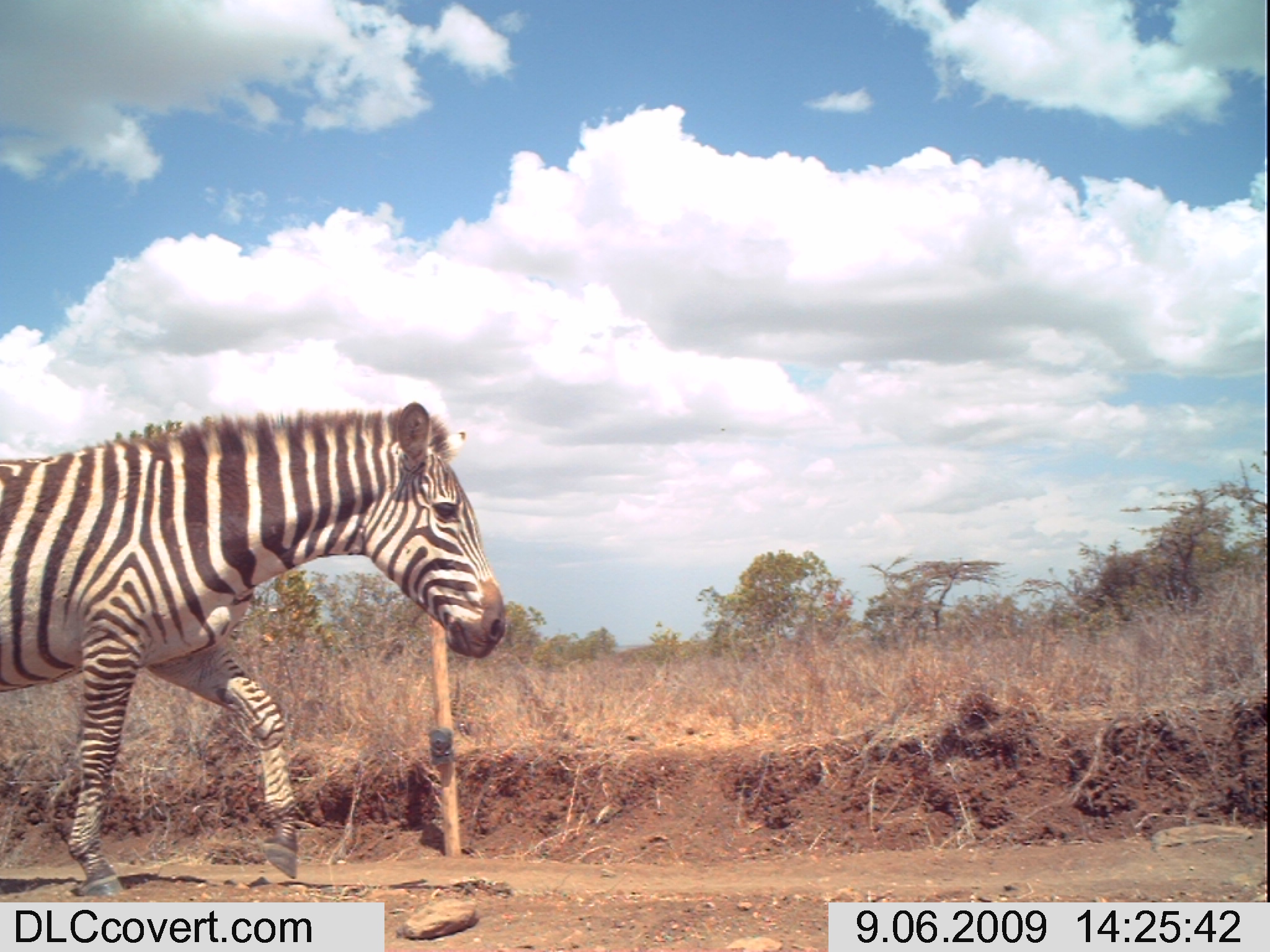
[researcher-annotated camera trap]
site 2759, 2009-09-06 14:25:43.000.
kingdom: Animalia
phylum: Chordata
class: Mammalia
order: Perissodactyla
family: Equidae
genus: Equus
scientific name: Equus quagga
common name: plains zebra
Equus quagga (plains zebra), count 1.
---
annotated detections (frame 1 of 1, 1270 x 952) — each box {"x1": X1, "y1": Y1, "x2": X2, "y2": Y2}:
equus quagga: {"x1": 0, "y1": 399, "x2": 509, "y2": 900}